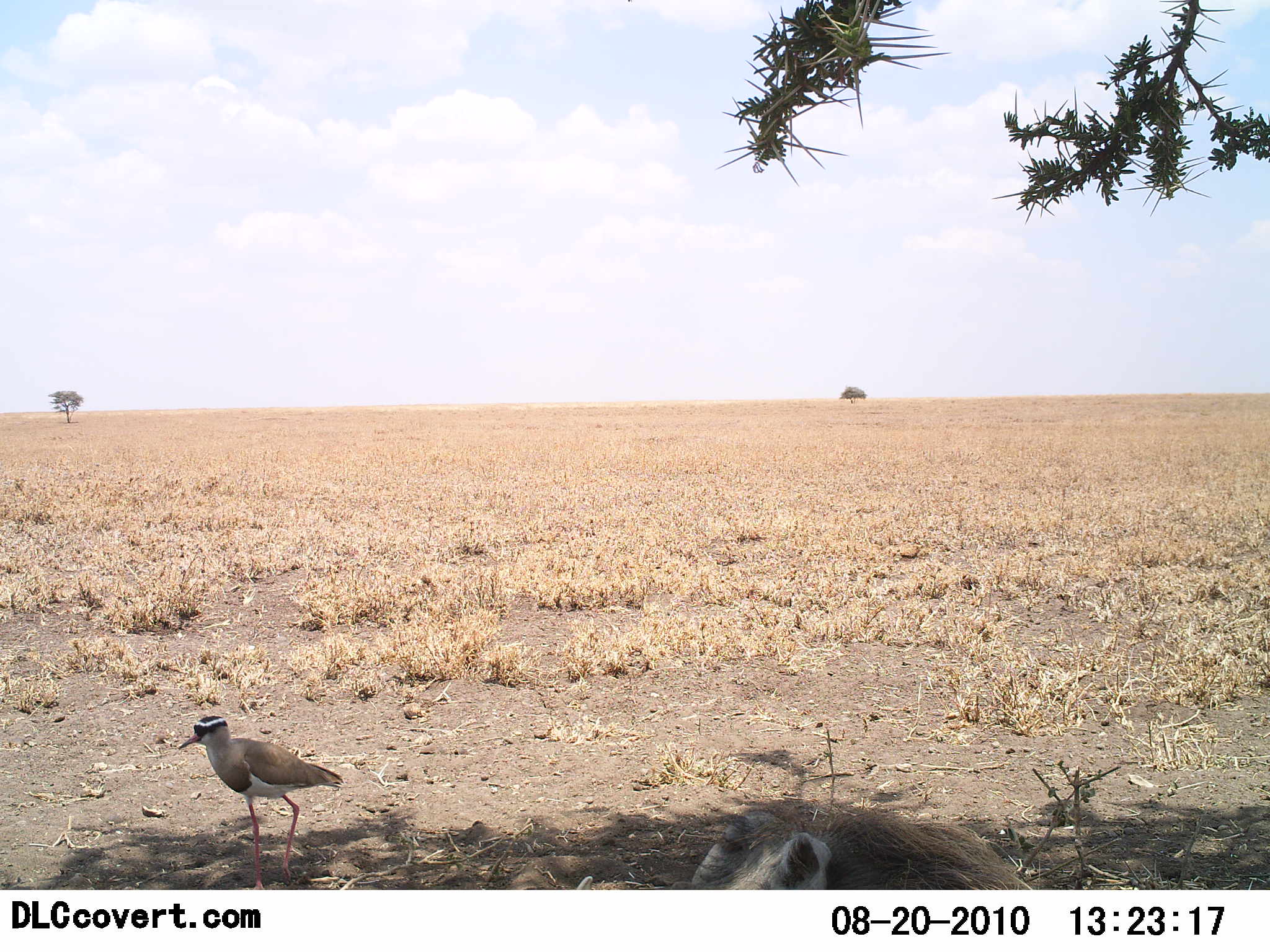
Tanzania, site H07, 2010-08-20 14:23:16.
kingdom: Animalia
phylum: Chordata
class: Aves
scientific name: Aves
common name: bird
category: otherbird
Otherbird (bird) (Aves), count 1. Behavior (volunteer vote fractions): standing 58%, resting 0%, moving 42%, interacting 0%. Young present (vote fraction): 0%. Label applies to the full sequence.